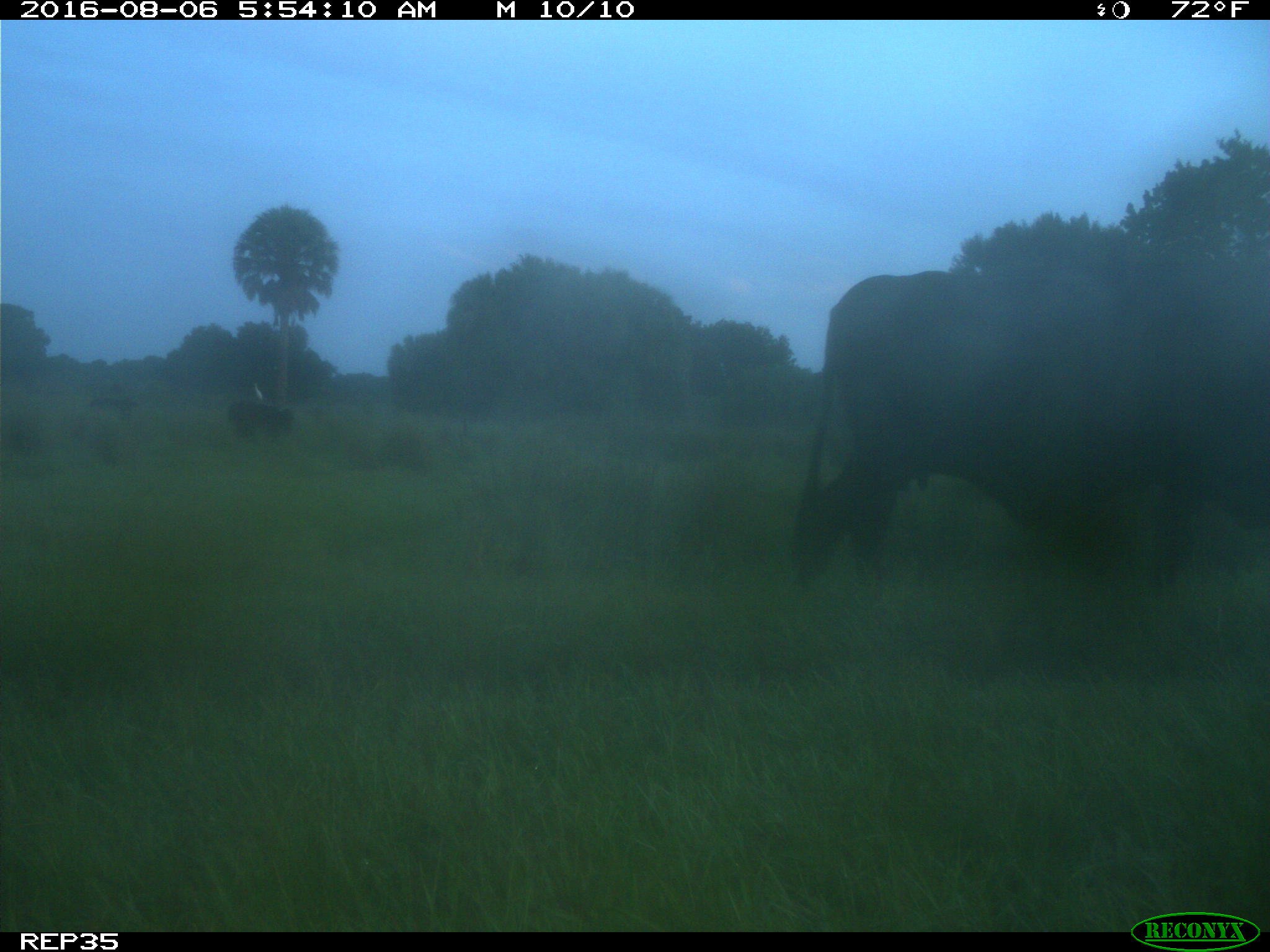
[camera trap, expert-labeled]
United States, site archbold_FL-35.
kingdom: Animalia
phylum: Chordata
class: Mammalia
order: Artiodactyla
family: Bovidae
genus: Bos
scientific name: Bos taurus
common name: domestic cow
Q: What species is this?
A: Bos taurus (domestic cow).